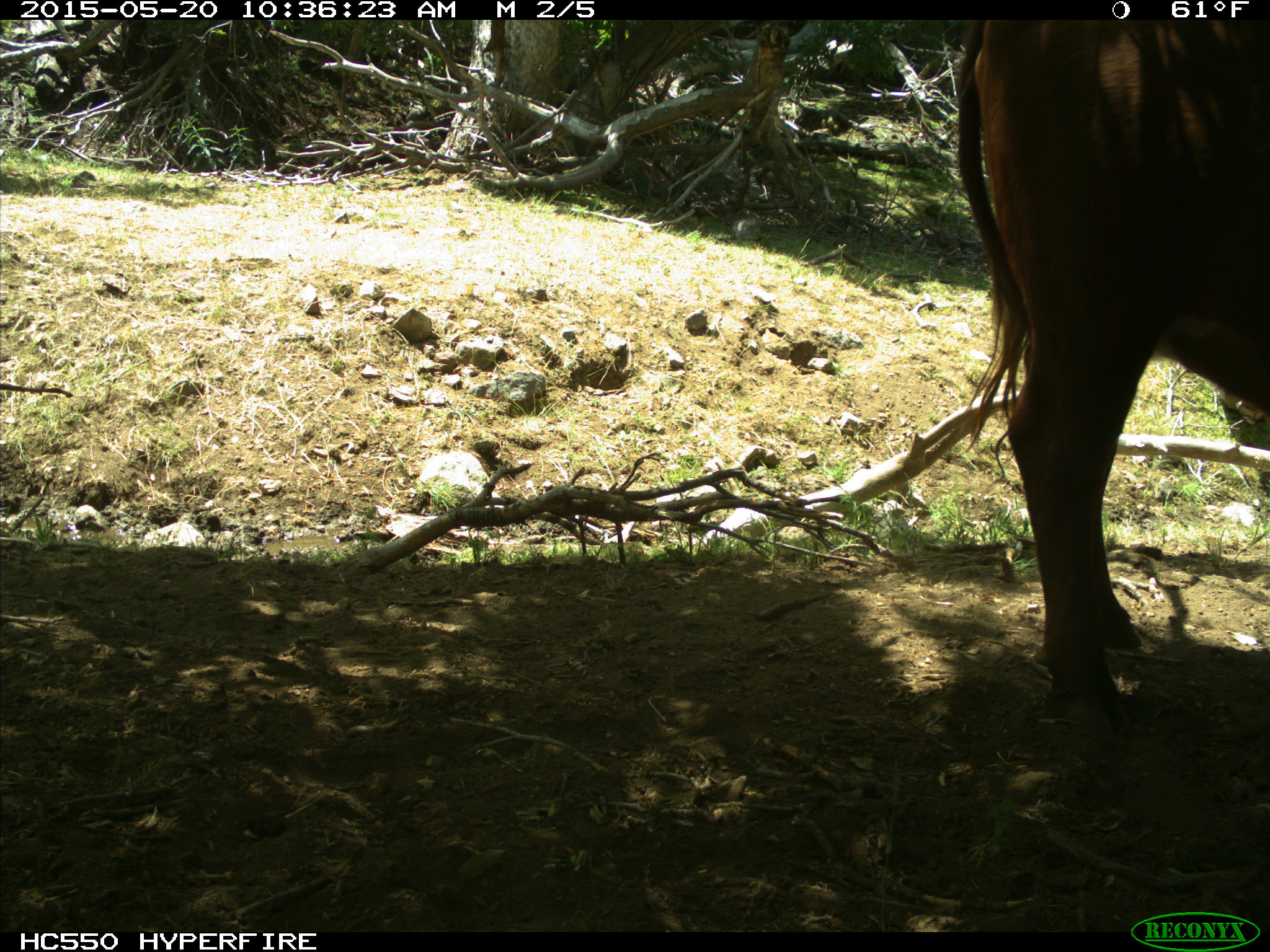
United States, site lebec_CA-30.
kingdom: Animalia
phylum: Chordata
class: Mammalia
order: Artiodactyla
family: Bovidae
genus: Bos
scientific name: Bos taurus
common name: domestic cow